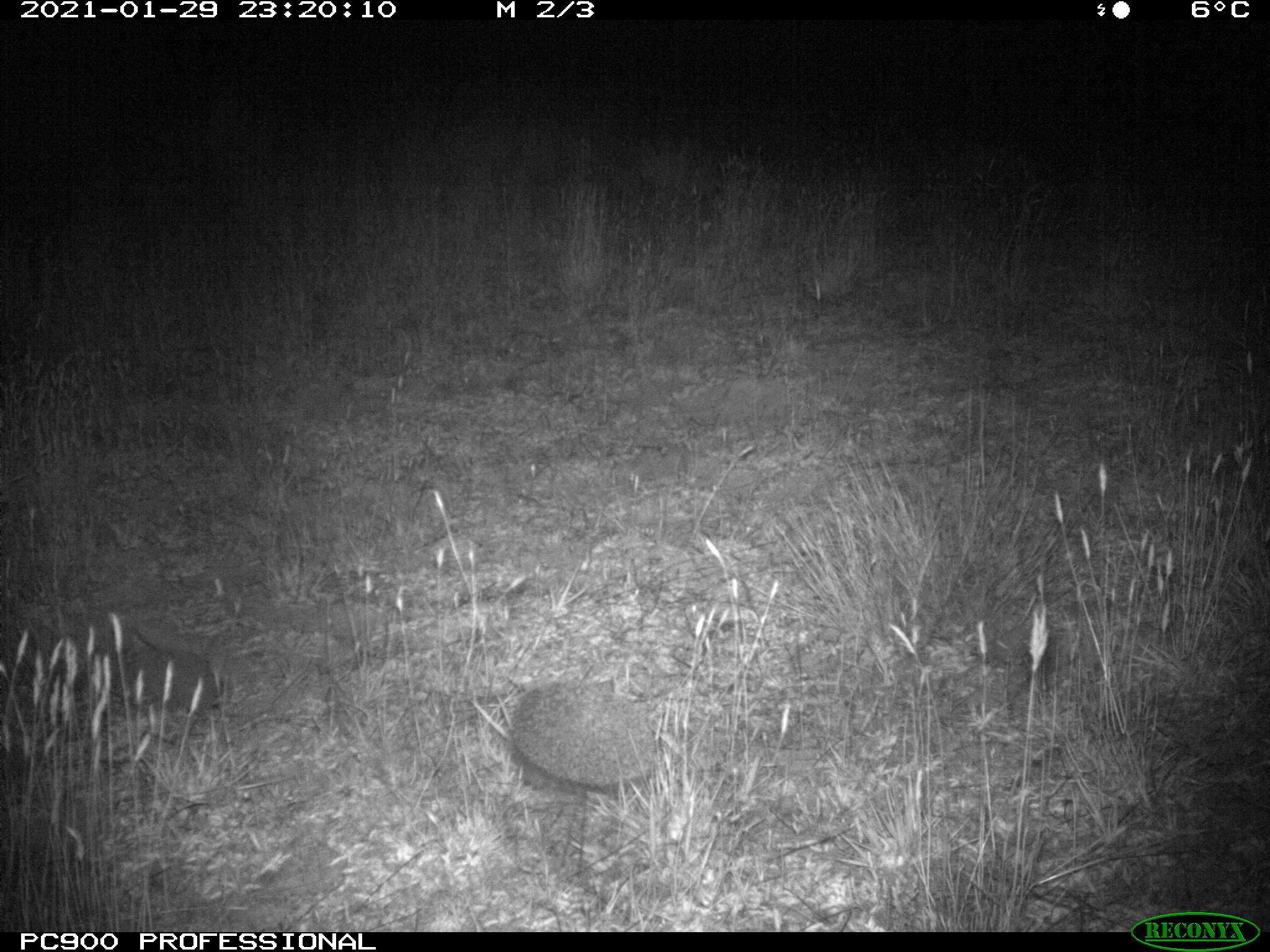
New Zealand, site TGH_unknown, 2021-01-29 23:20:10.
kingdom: Animalia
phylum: Chordata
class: Mammalia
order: Eulipotyphla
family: Erinaceidae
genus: Erinaceus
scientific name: Erinaceus europaeus europaeus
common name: european hedgehog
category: hedgehog